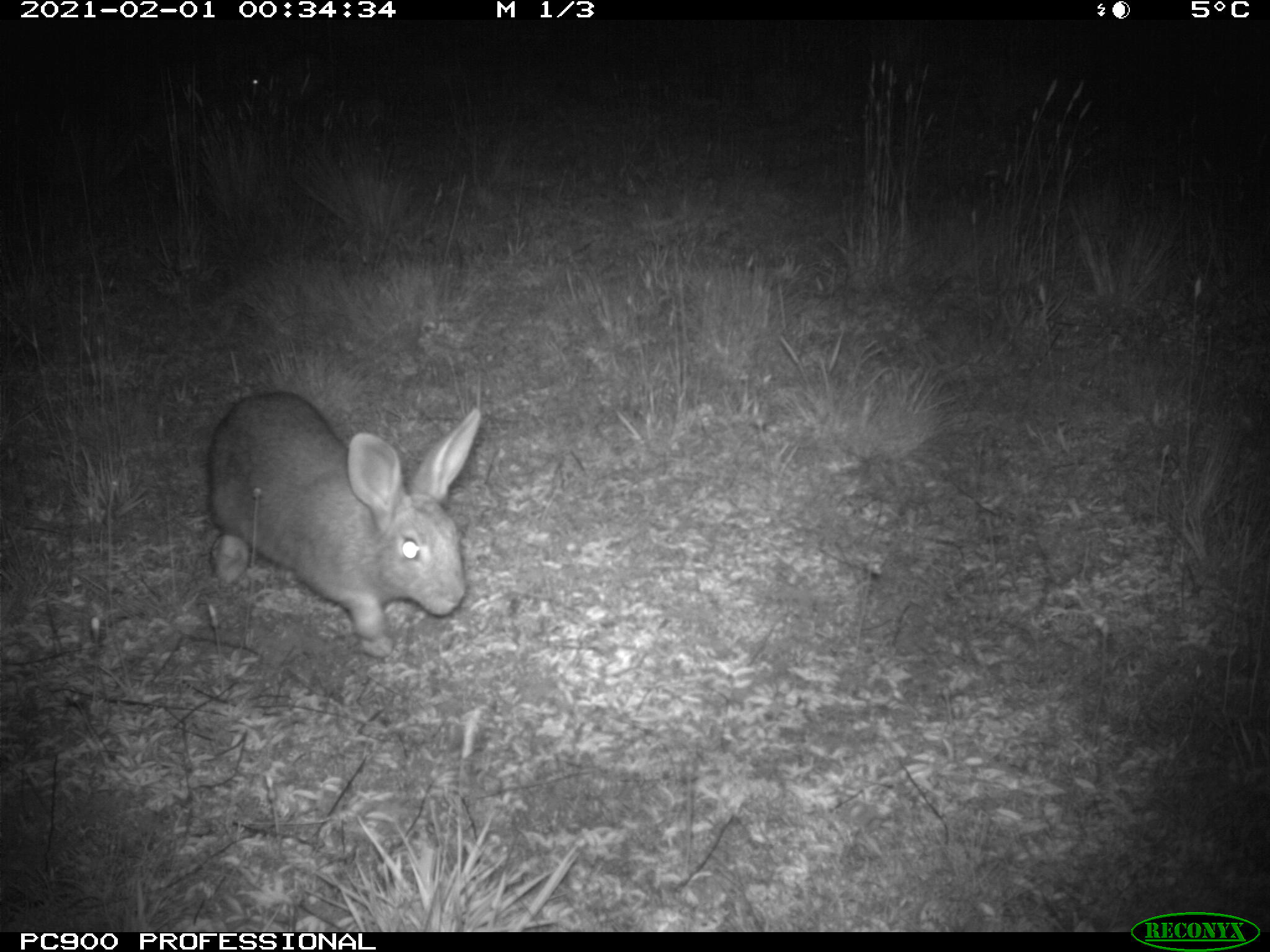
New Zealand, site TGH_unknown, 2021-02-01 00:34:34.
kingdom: Animalia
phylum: Chordata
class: Mammalia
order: Lagomorpha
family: Leporidae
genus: Oryctolagus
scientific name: Oryctolagus cuniculus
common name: european rabbit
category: rabbit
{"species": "rabbit (european rabbit) (Oryctolagus cuniculus)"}